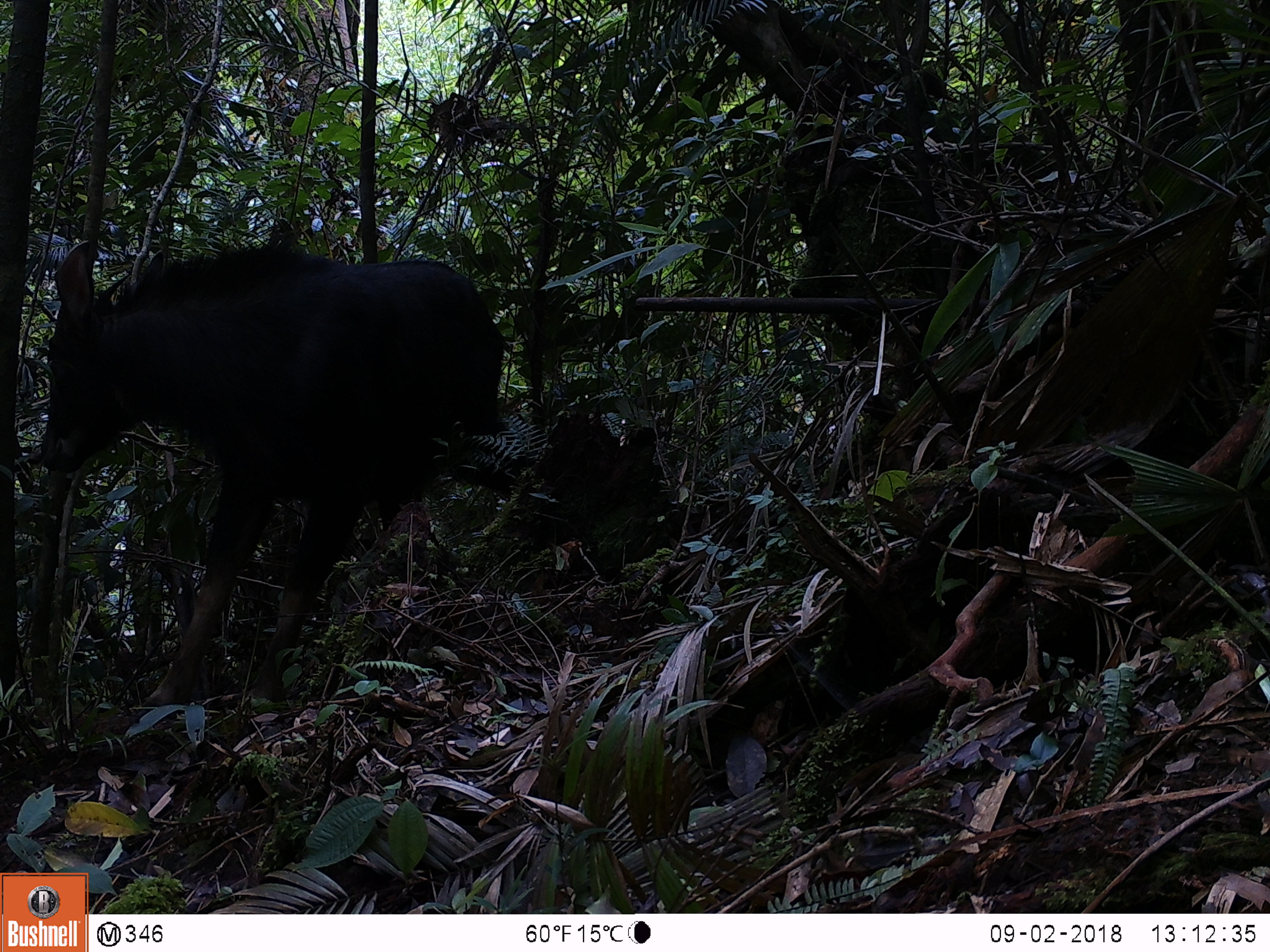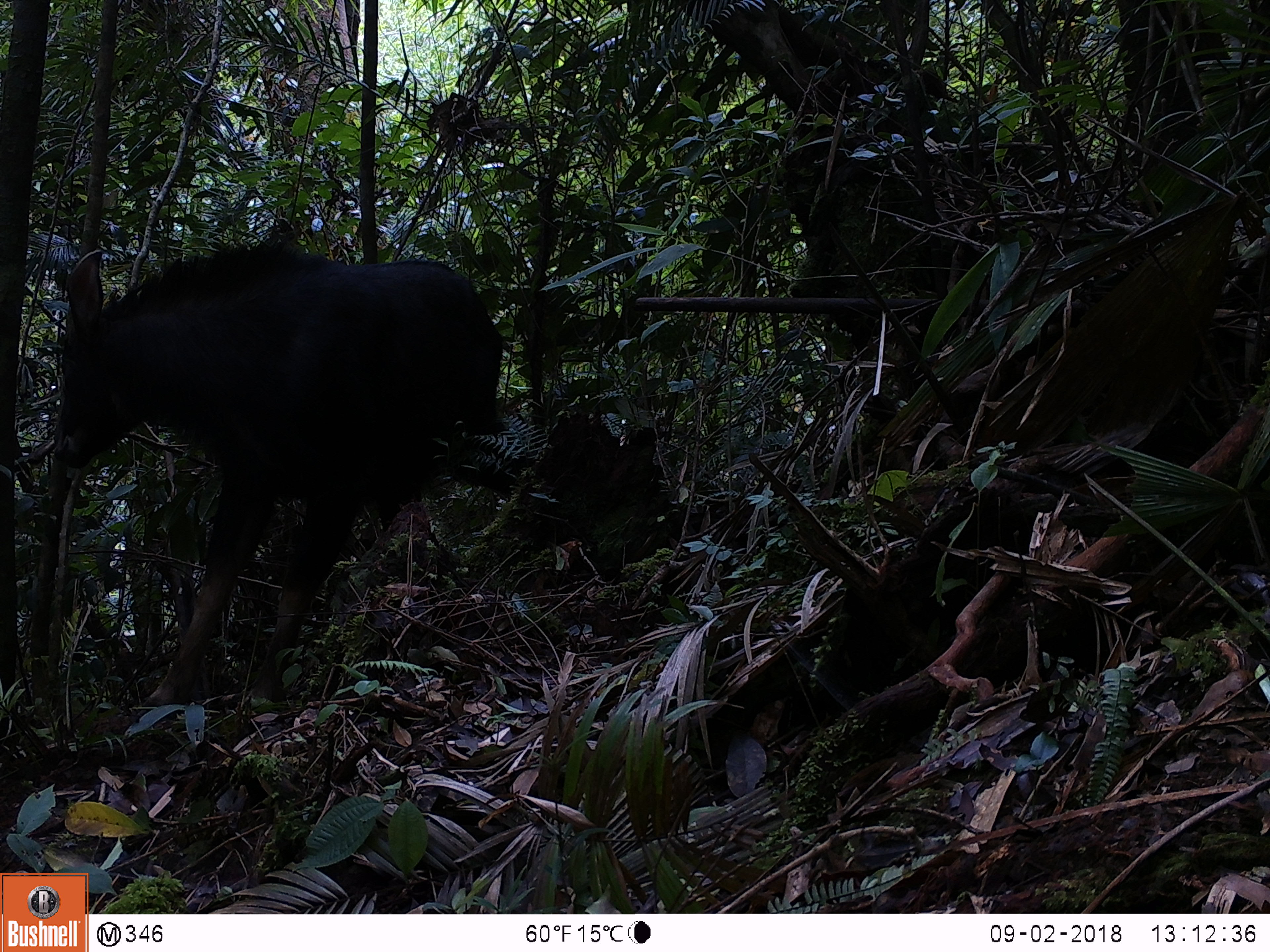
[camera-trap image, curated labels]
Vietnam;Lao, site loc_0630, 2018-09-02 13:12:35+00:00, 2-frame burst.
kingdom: Animalia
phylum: Chordata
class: Mammalia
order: Artiodactyla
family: Bovidae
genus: Capricornis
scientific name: Capricornis sumatraensis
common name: chinese serow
Chinese serow (Capricornis sumatraensis). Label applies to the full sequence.